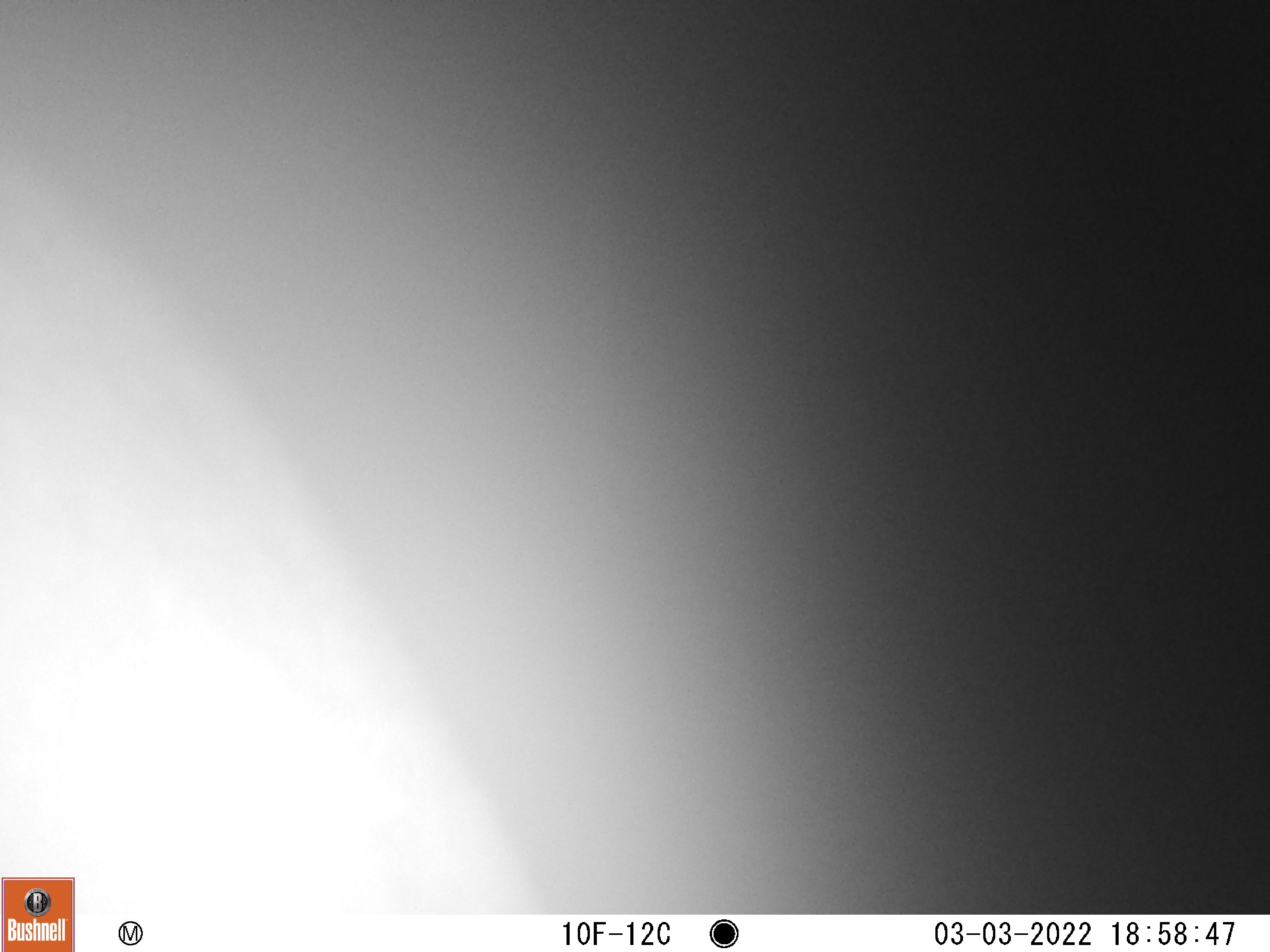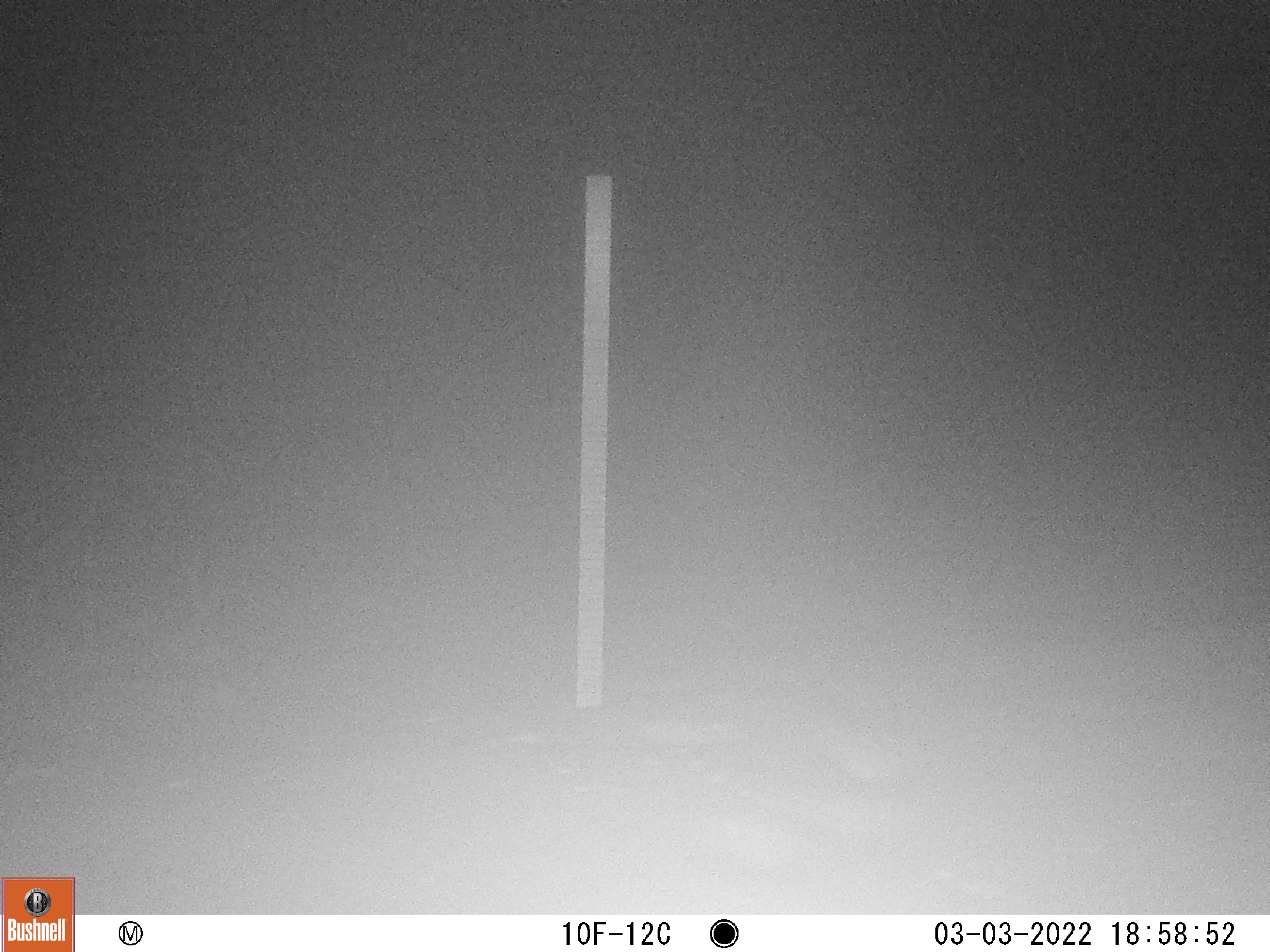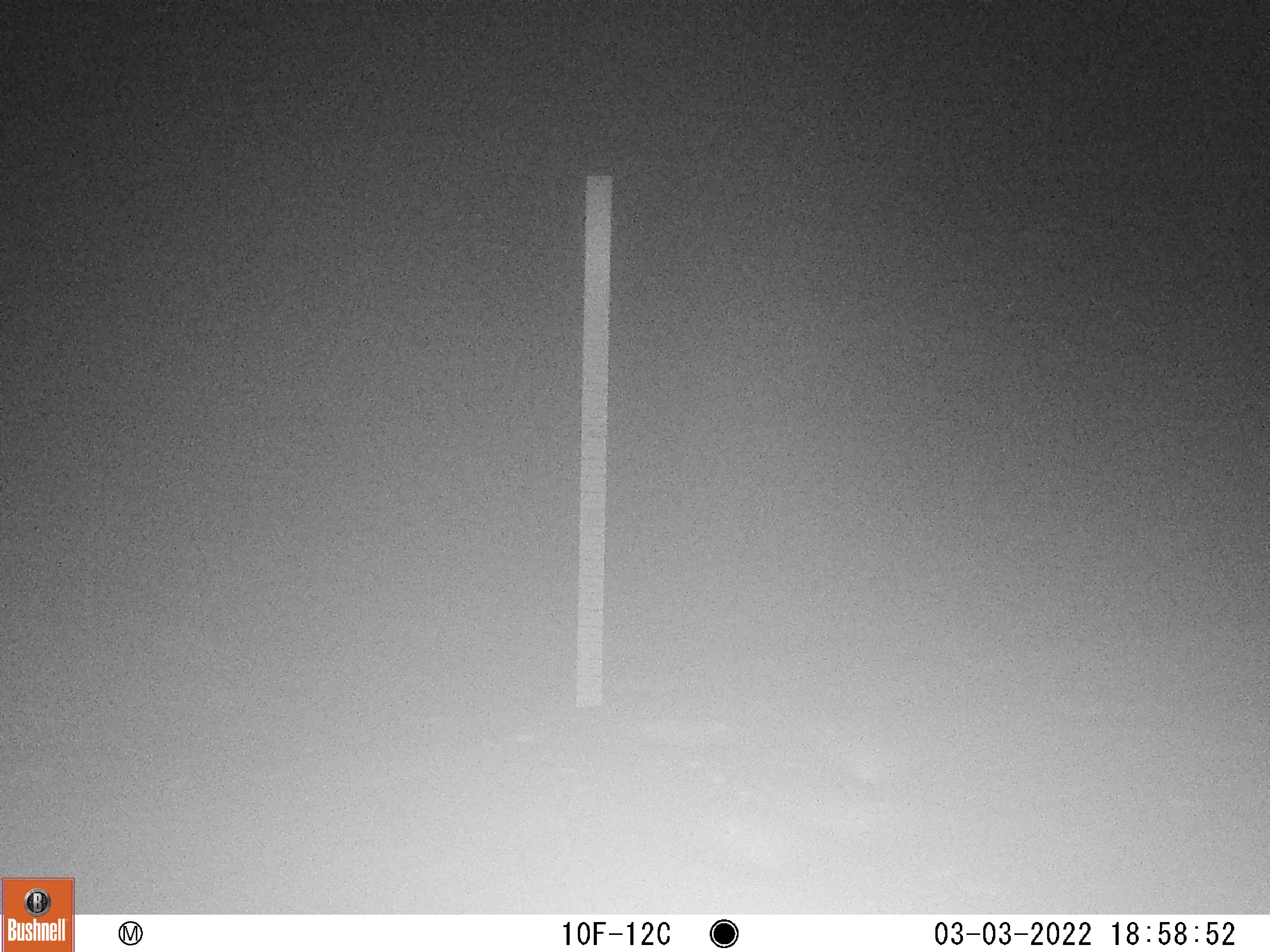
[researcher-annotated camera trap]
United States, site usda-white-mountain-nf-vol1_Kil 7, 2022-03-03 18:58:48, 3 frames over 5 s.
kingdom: Animalia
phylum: Chordata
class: Mammalia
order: Artiodactyla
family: Cervidae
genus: Alces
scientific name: Alces alces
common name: moose